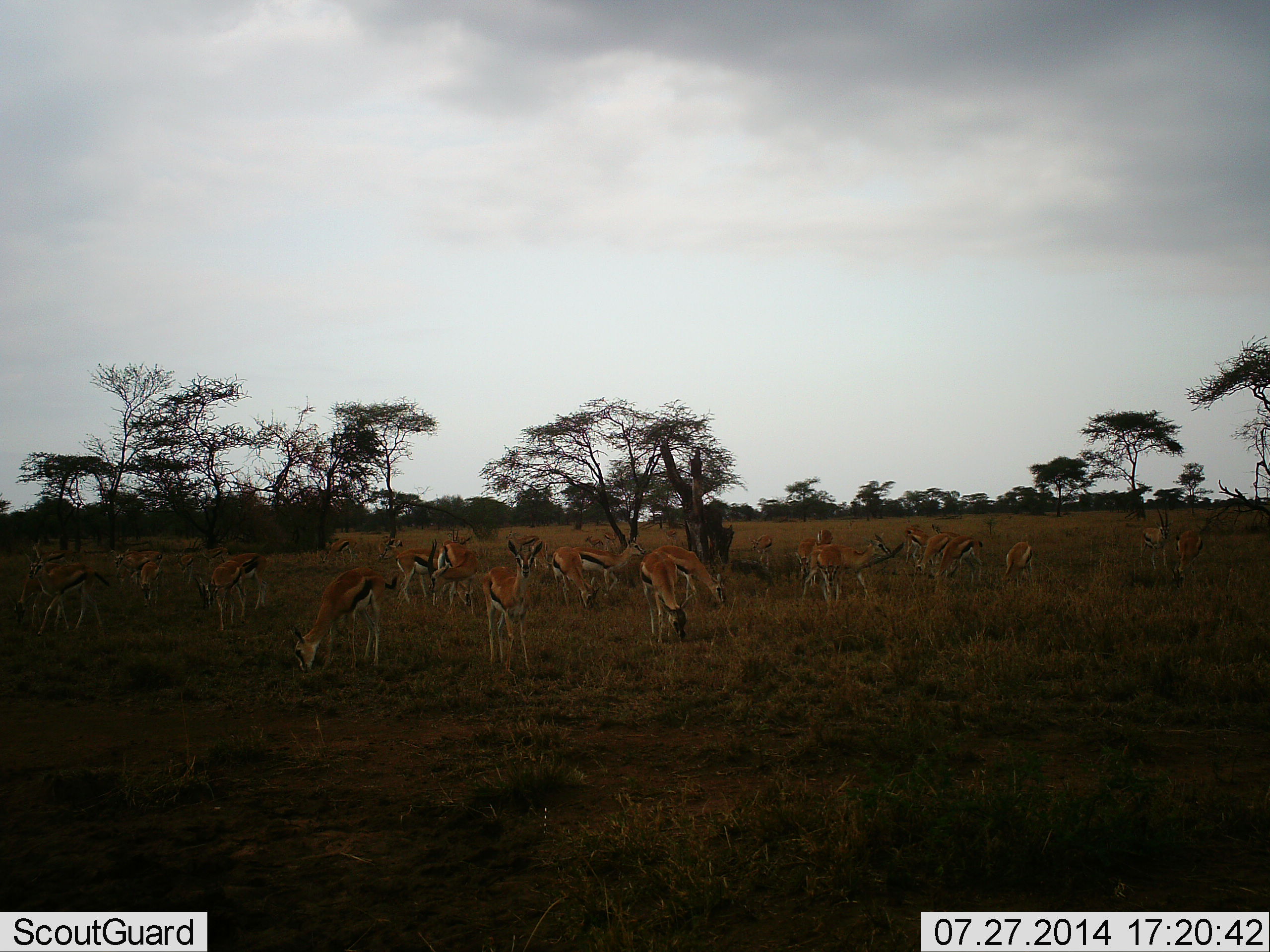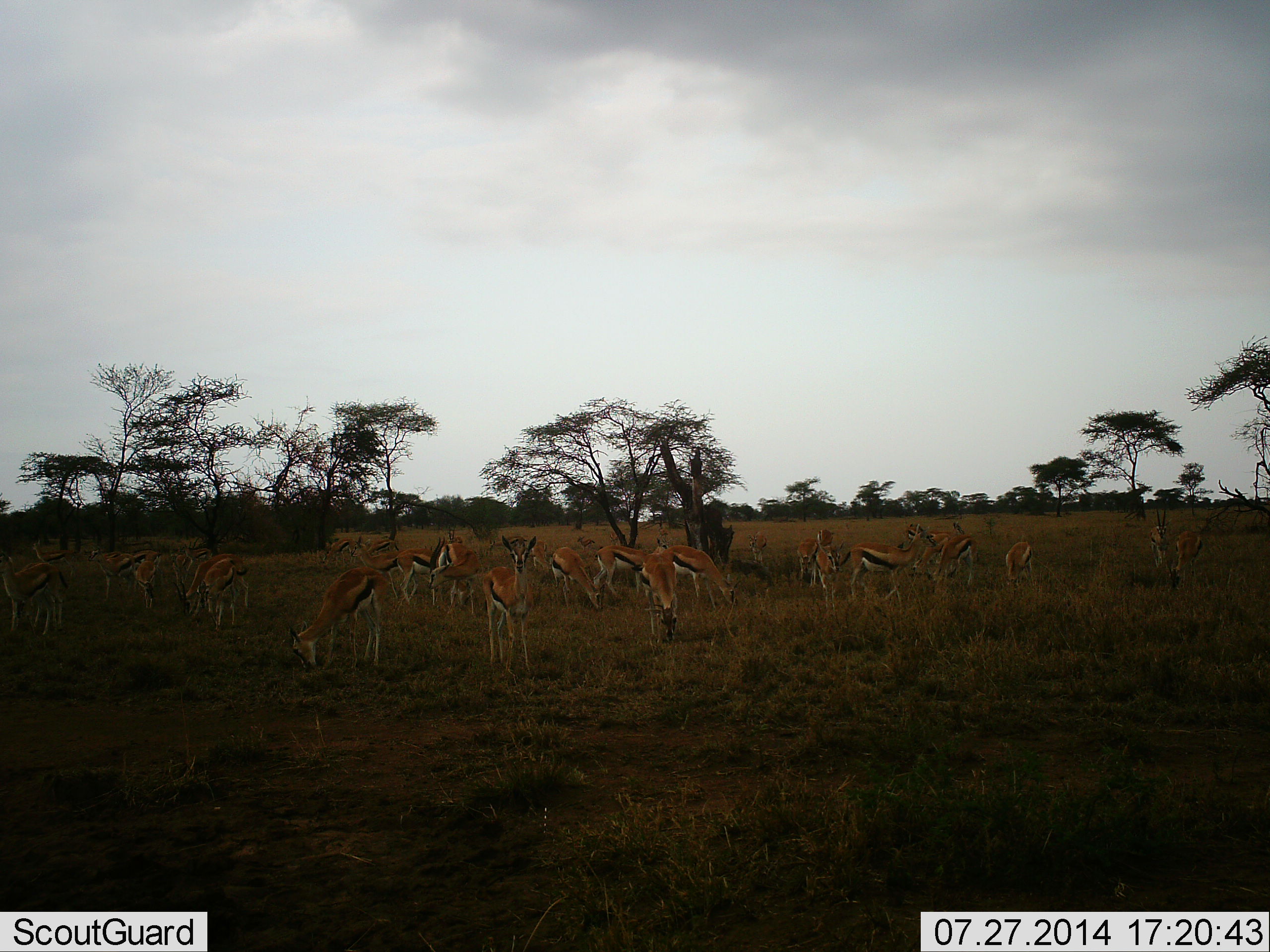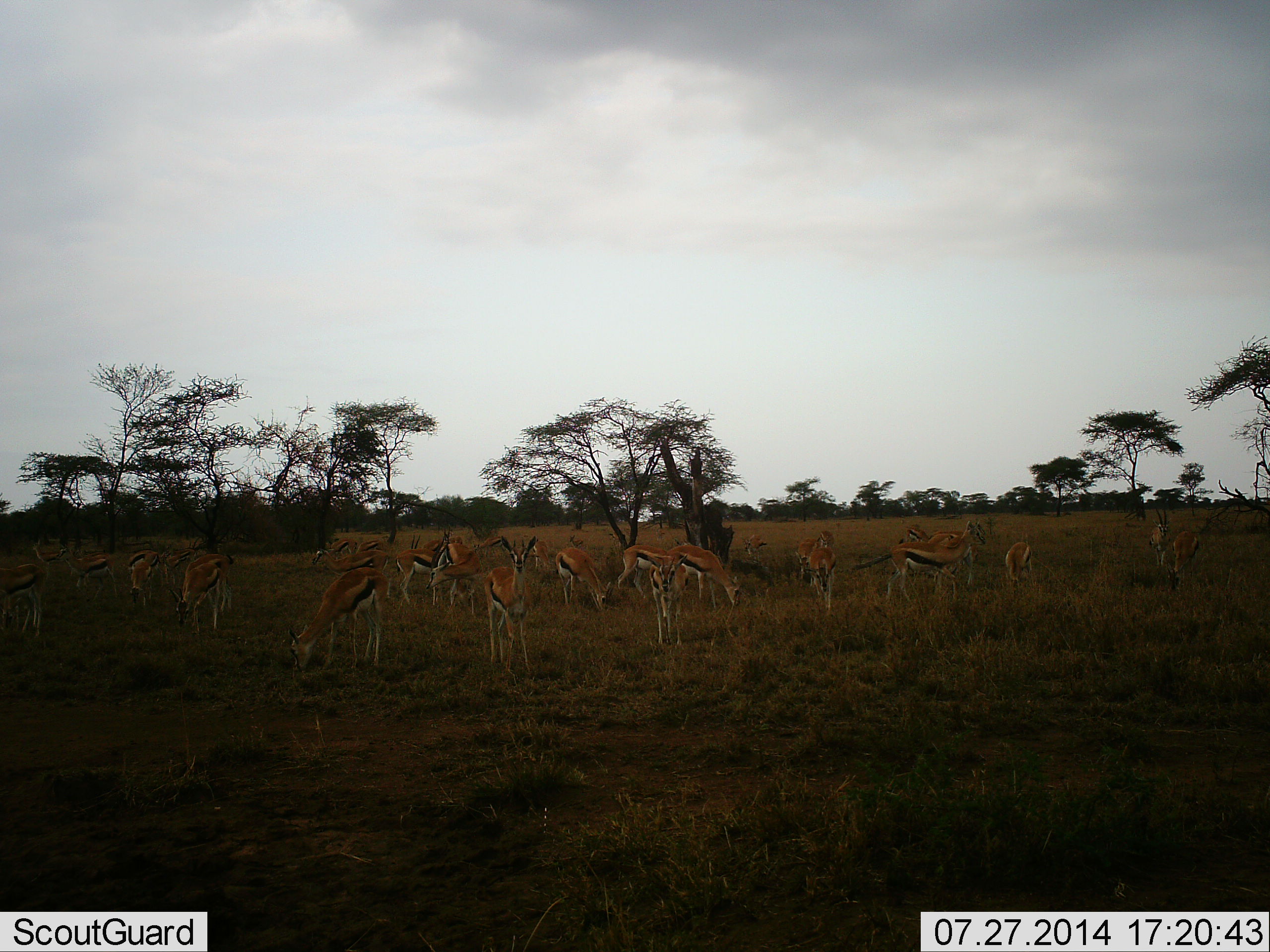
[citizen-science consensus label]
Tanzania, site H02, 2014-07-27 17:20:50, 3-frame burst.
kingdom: Animalia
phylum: Chordata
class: Mammalia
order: Artiodactyla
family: Bovidae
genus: Eudorcas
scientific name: Eudorcas thomsonii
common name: thomson's gazelle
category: gazellethomsons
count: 11-50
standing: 80%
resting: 0%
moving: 20%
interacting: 0%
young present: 0%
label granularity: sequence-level